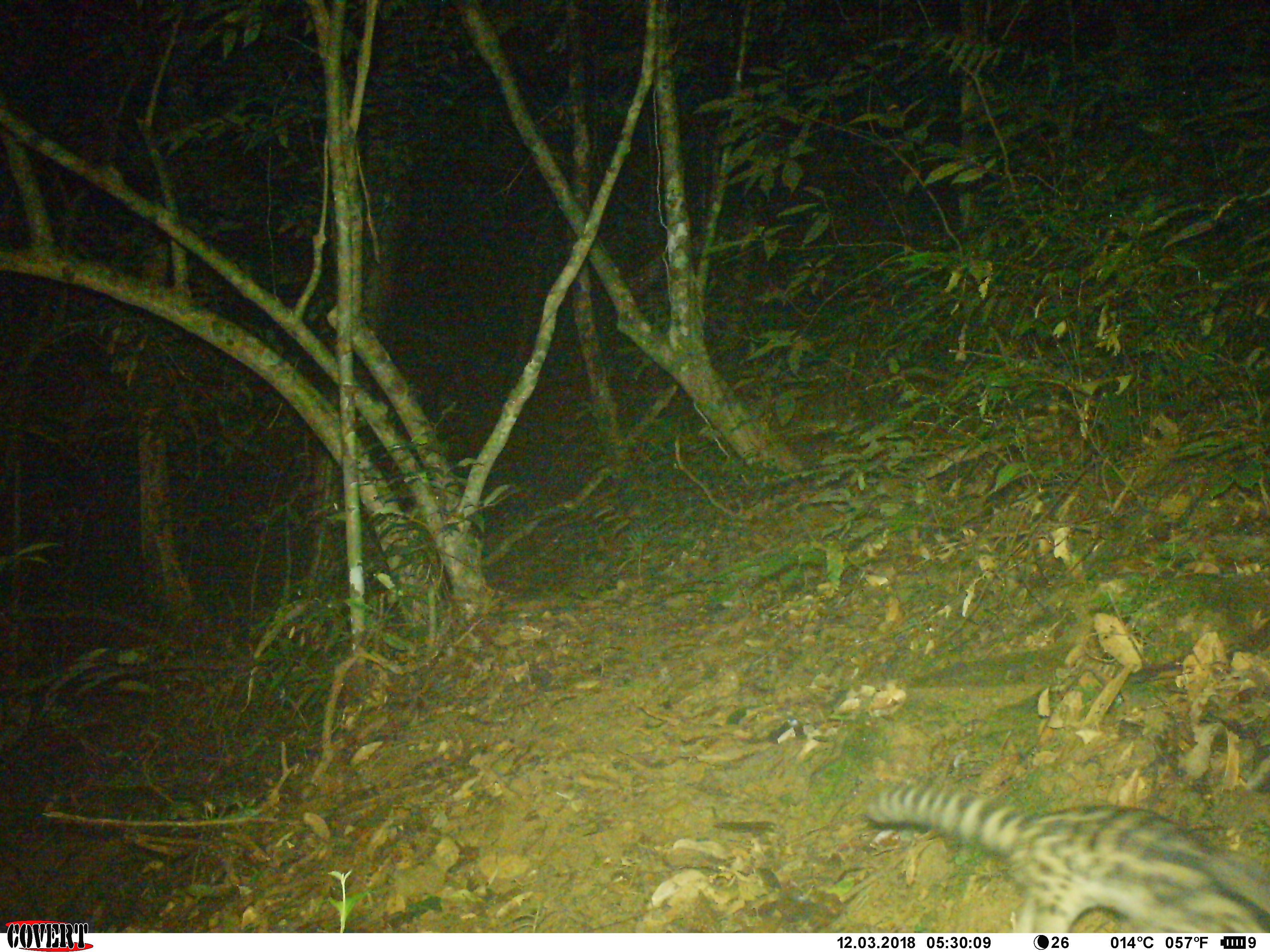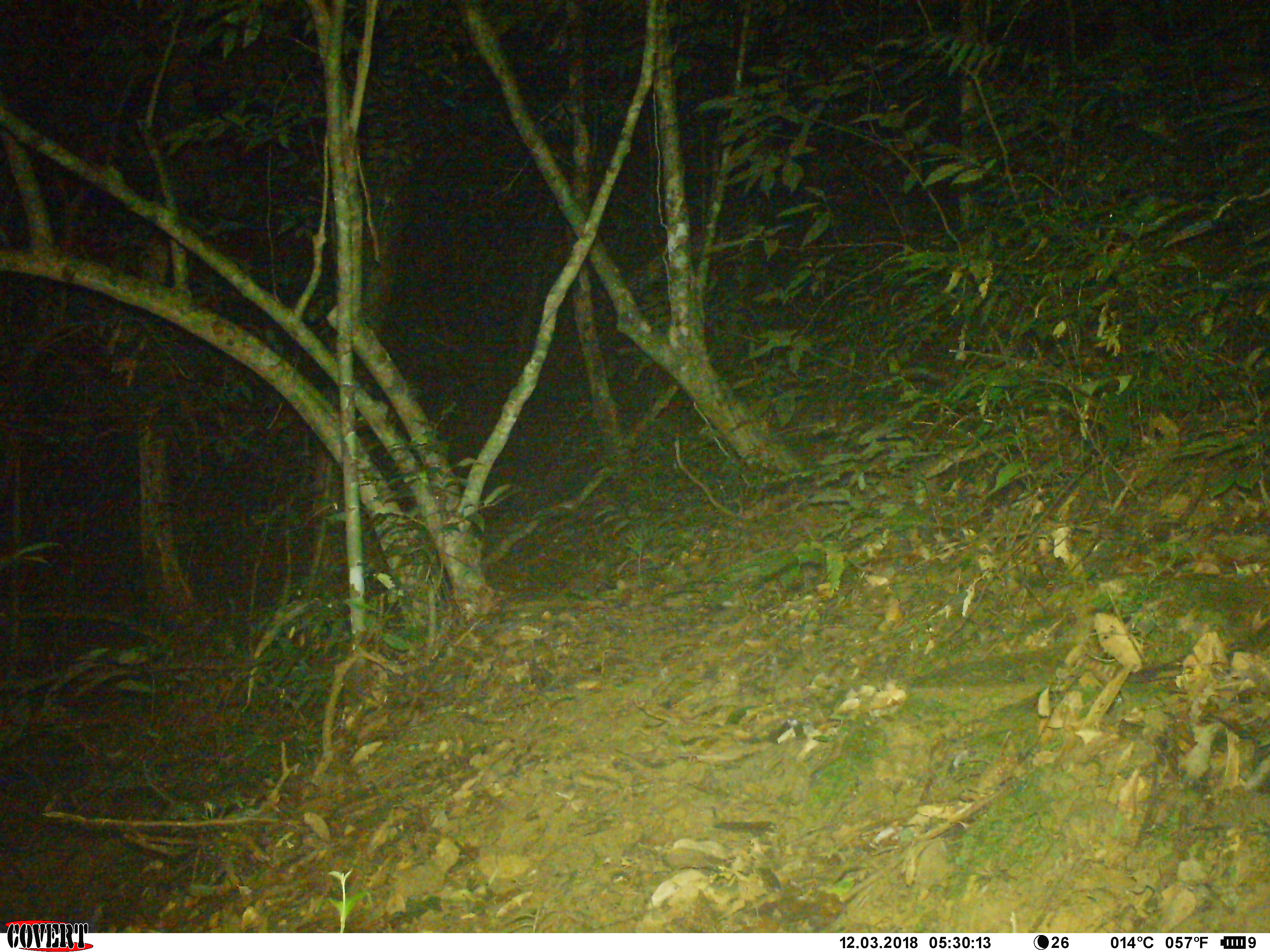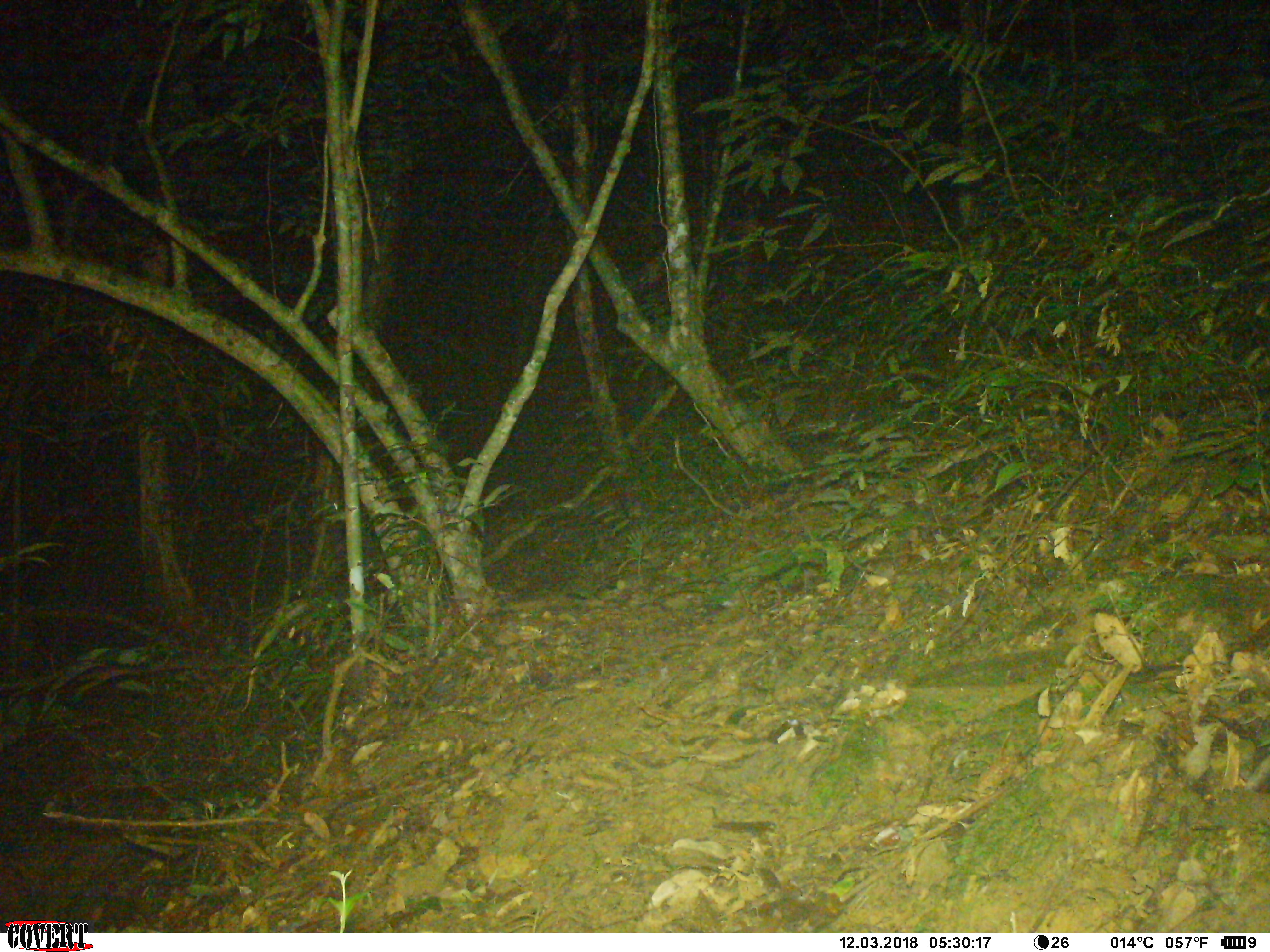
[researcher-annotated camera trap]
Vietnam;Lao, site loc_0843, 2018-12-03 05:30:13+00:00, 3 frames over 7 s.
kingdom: Animalia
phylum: Chordata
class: Mammalia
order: Carnivora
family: Prionodontidae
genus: Prionodon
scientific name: Prionodon pardicolor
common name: spotted linsang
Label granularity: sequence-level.